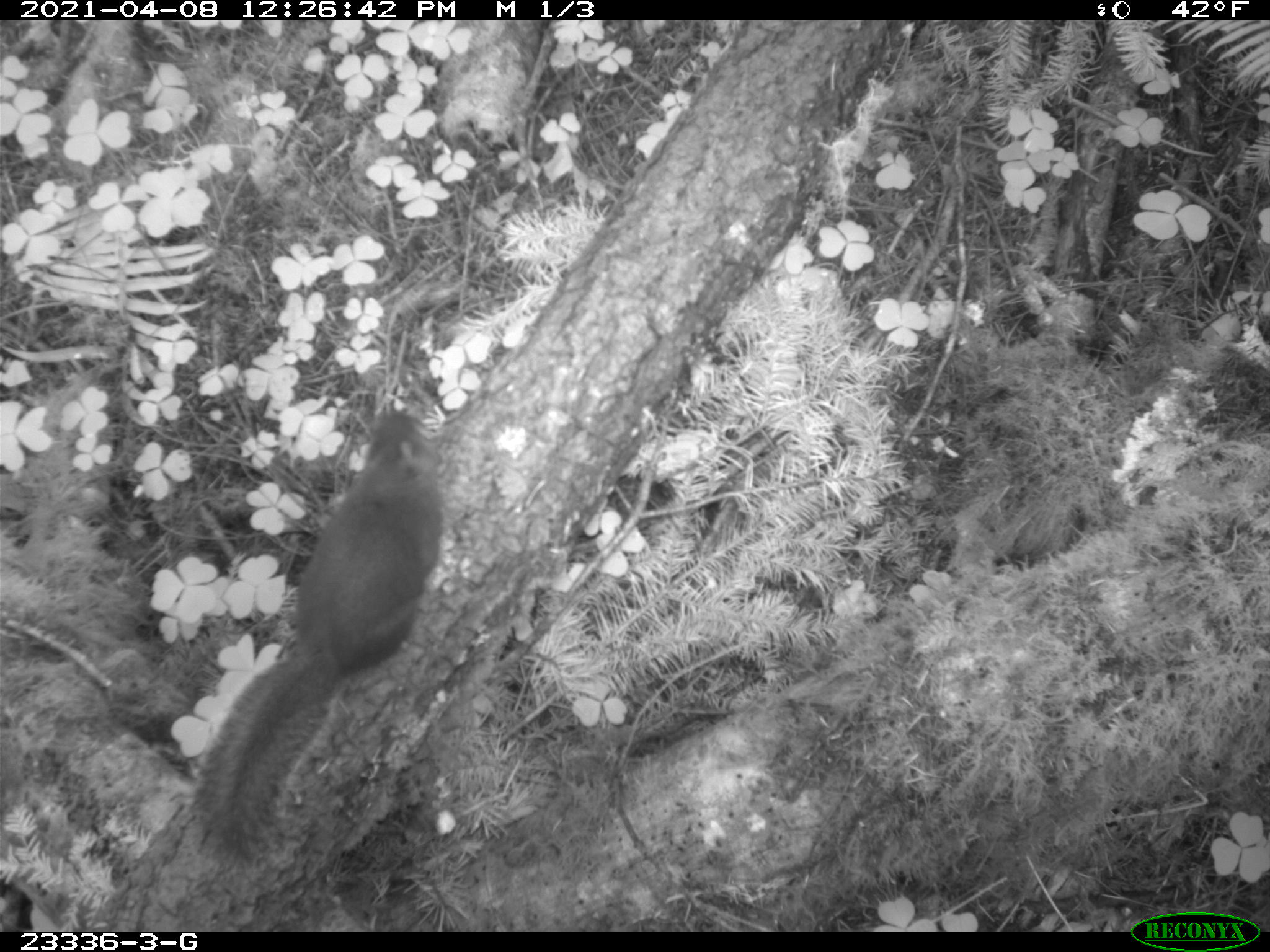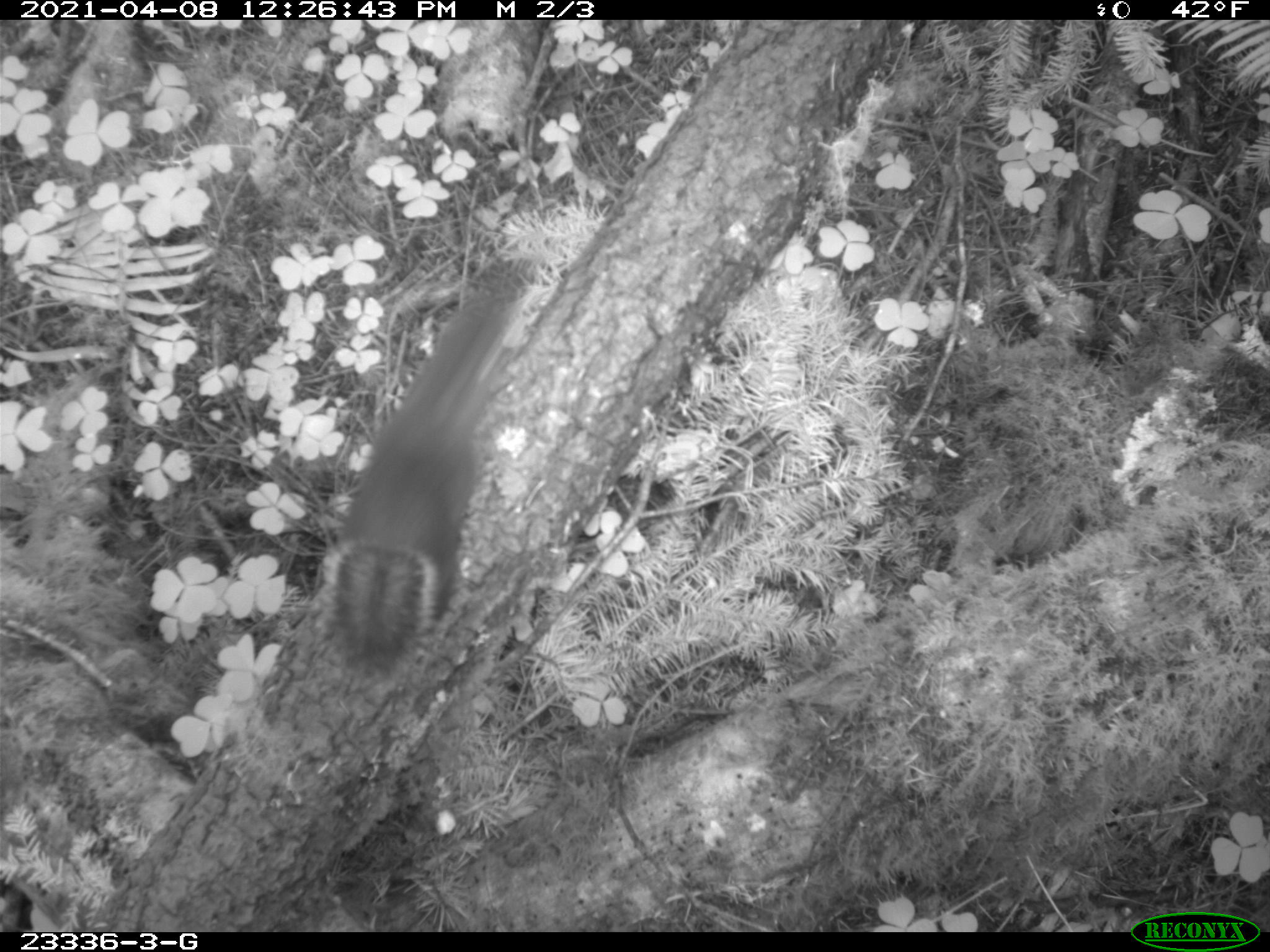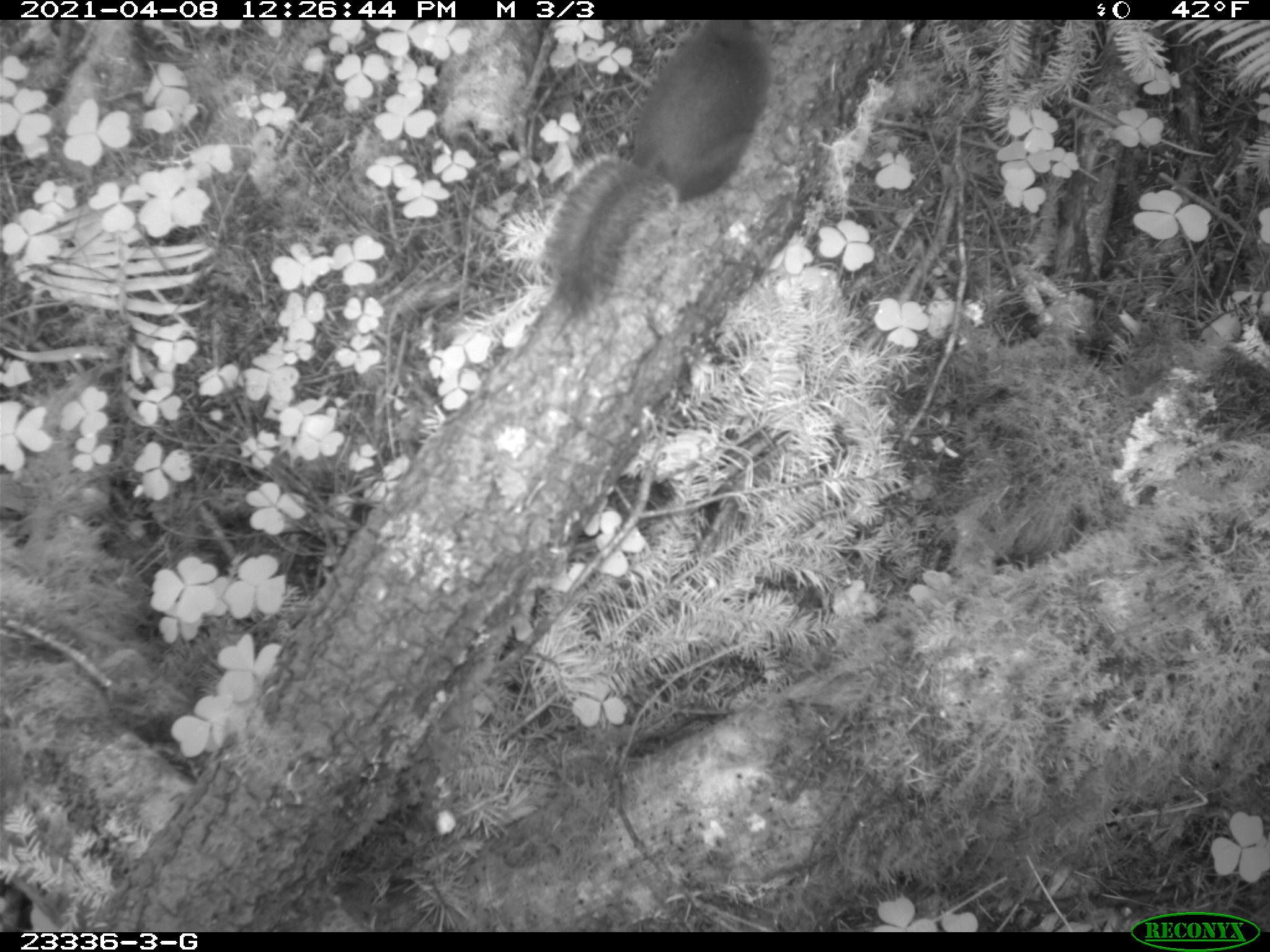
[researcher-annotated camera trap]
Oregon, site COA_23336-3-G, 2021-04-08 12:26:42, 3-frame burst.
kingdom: Animalia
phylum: Chordata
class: Mammalia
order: Rodentia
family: Sciuridae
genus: Tamiasciurus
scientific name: Tamiasciurus douglasii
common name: douglas squirrel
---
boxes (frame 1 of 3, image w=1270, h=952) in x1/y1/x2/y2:
douglas squirrel: 183/394/443/864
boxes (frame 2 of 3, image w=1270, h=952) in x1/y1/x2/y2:
douglas squirrel: 310/274/540/686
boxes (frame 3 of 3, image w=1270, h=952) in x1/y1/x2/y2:
douglas squirrel: 525/24/780/338